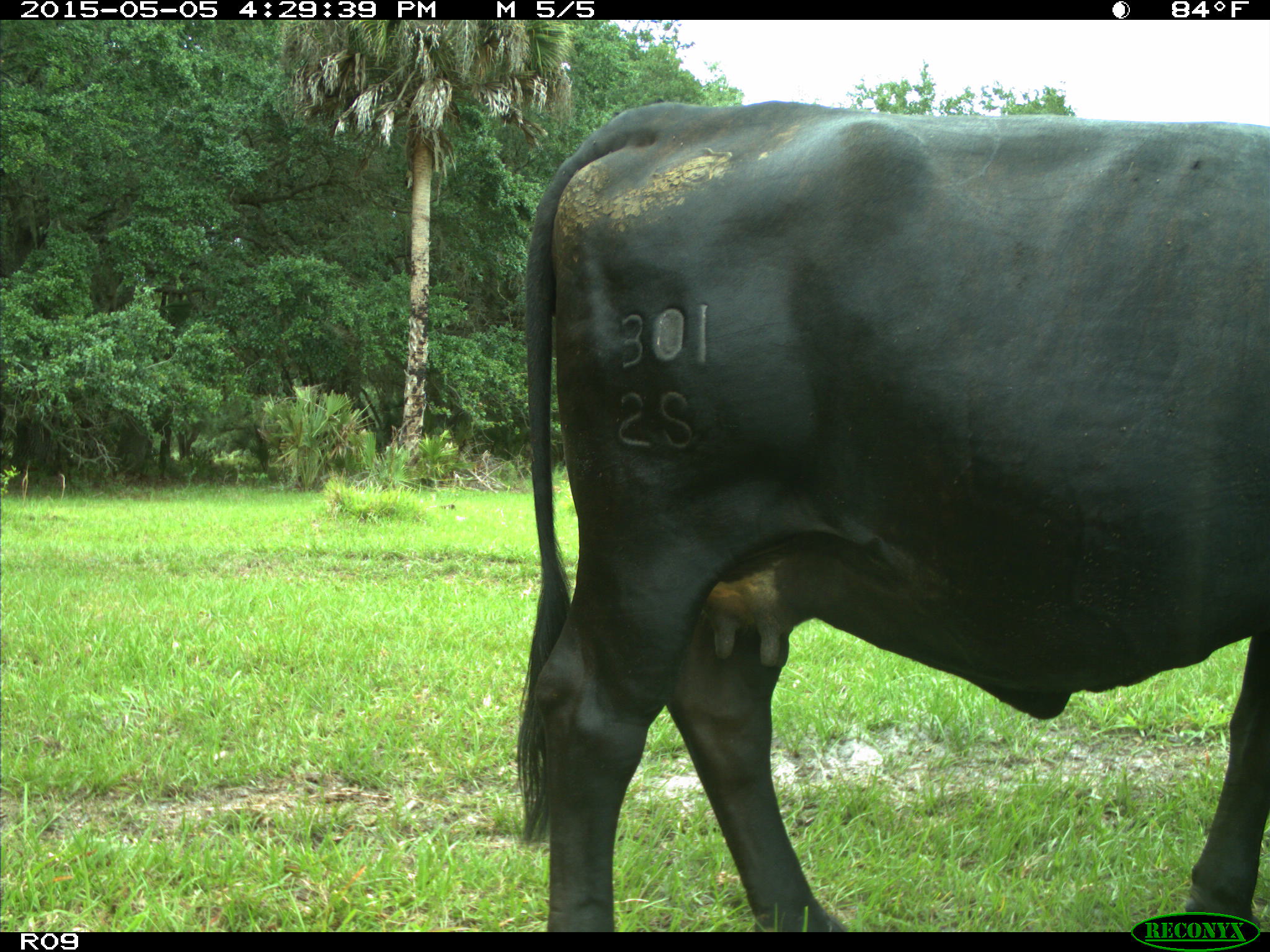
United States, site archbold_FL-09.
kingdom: Animalia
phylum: Chordata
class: Mammalia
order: Artiodactyla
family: Bovidae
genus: Bos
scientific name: Bos taurus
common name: domestic cow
Bos taurus (domestic cow).